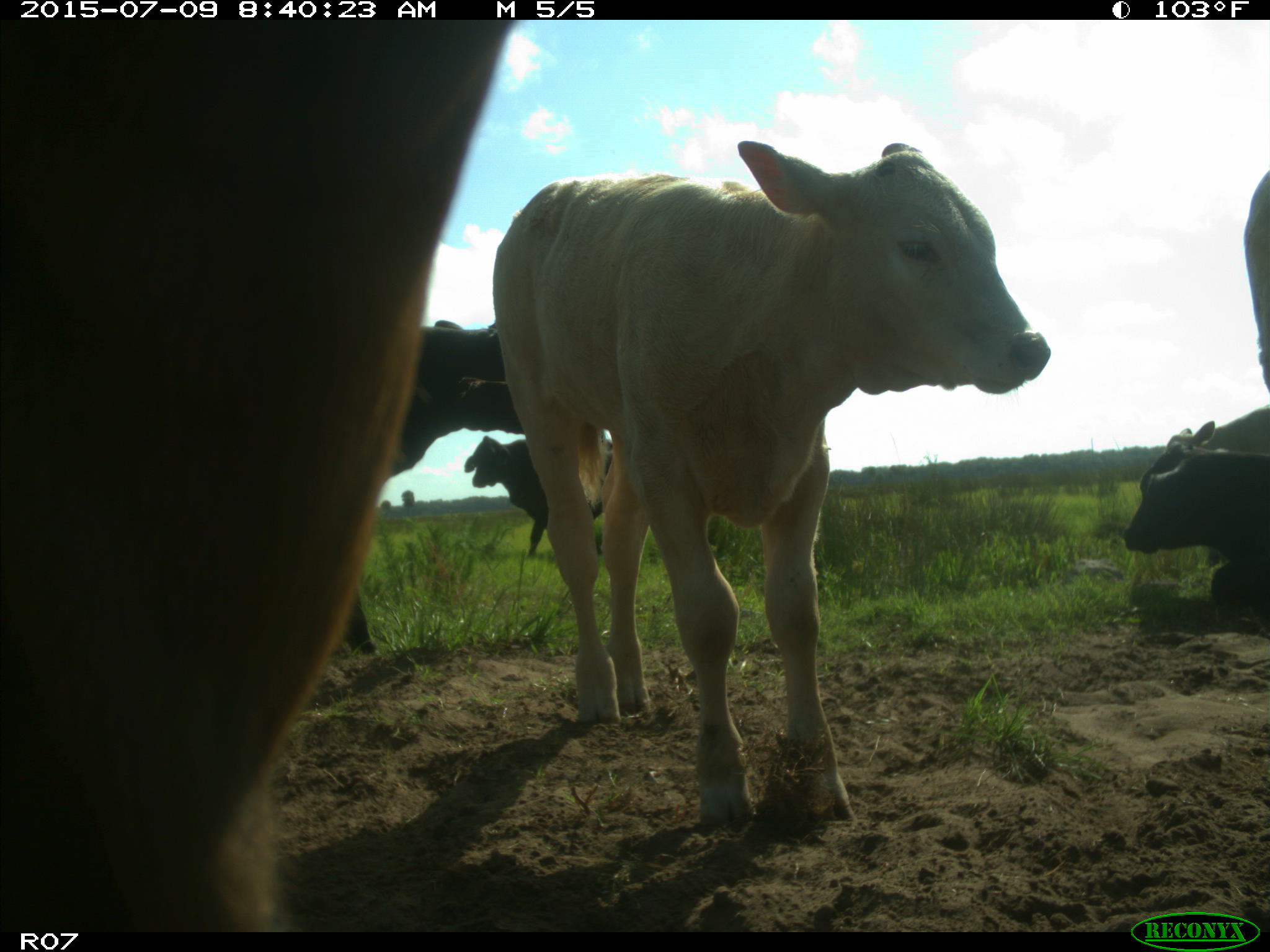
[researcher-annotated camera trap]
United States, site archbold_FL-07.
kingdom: Animalia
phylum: Chordata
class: Mammalia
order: Artiodactyla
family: Bovidae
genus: Bos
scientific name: Bos taurus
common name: domestic cow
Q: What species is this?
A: Bos taurus (domestic cow).